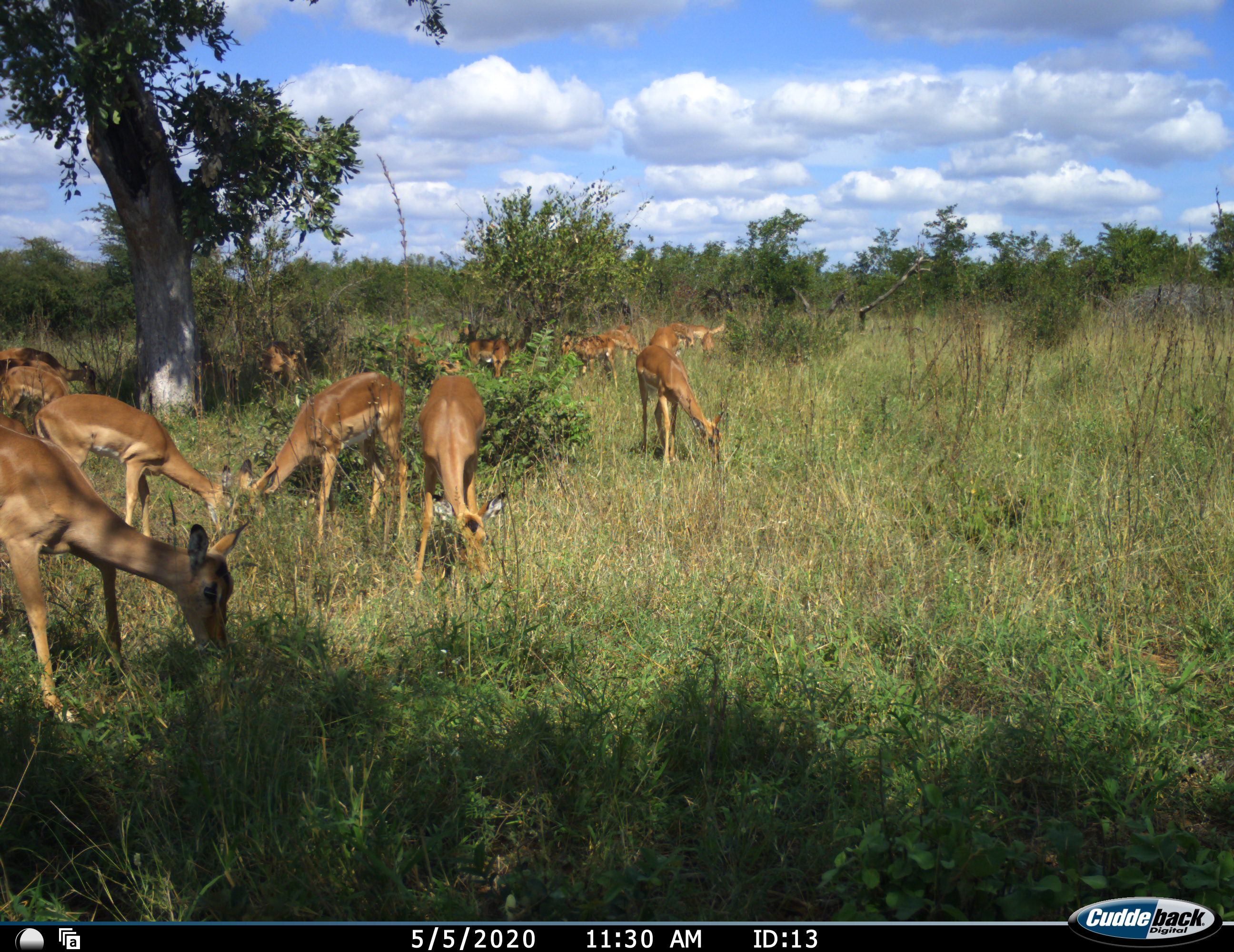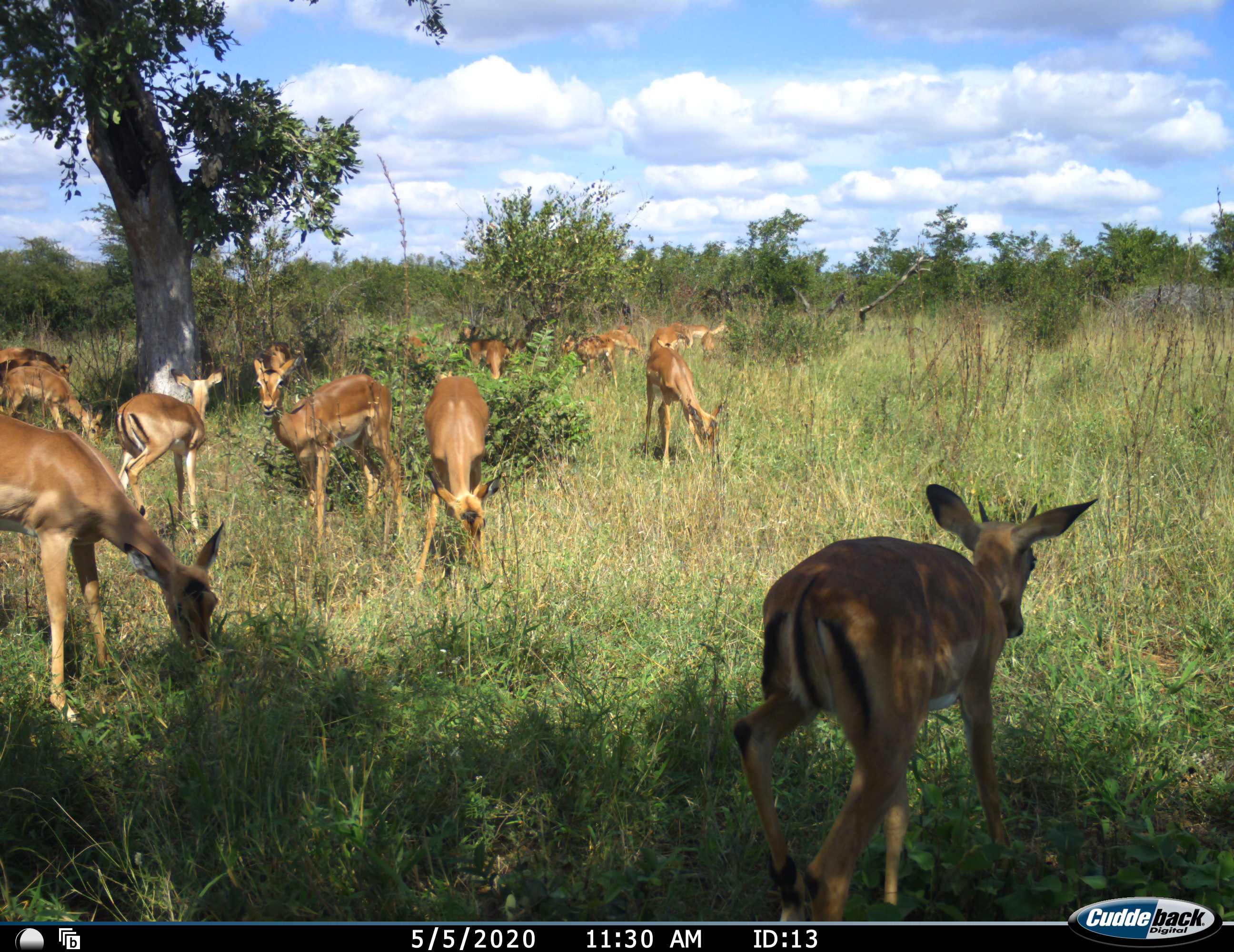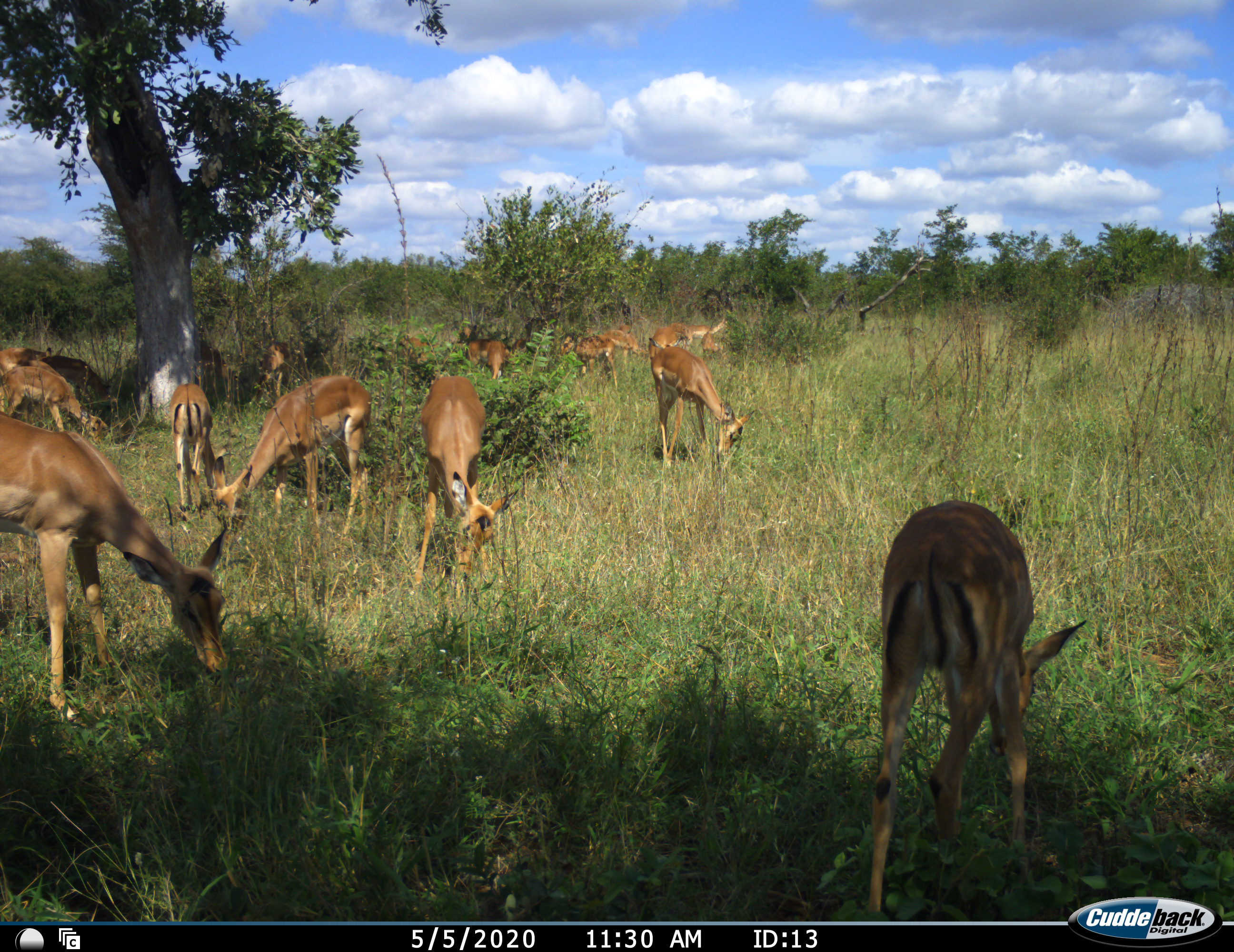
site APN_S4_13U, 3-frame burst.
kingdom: Animalia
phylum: Chordata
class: Mammalia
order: Artiodactyla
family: Bovidae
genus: Aepyceros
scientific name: Aepyceros melampus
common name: impala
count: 11-50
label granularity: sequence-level